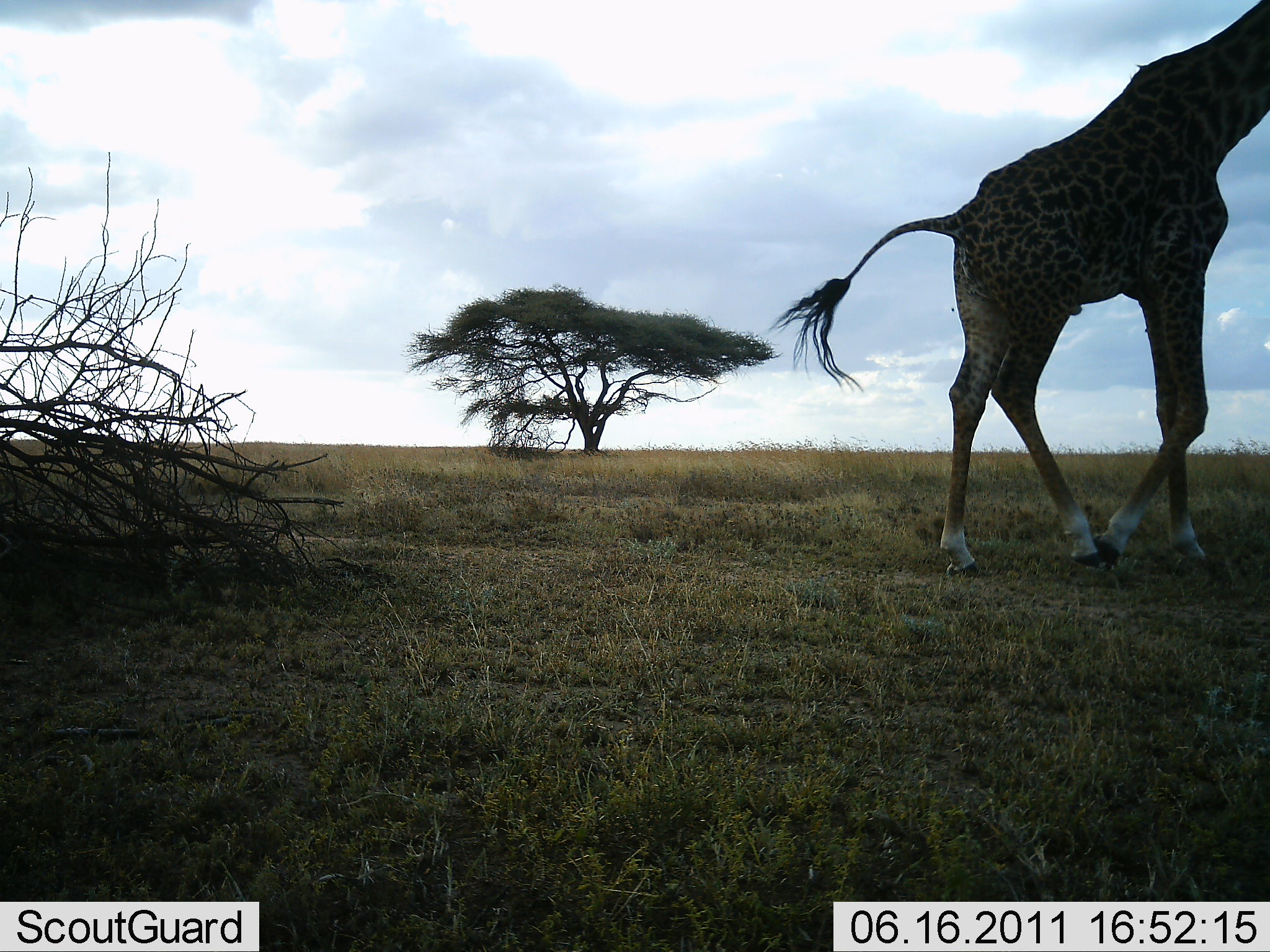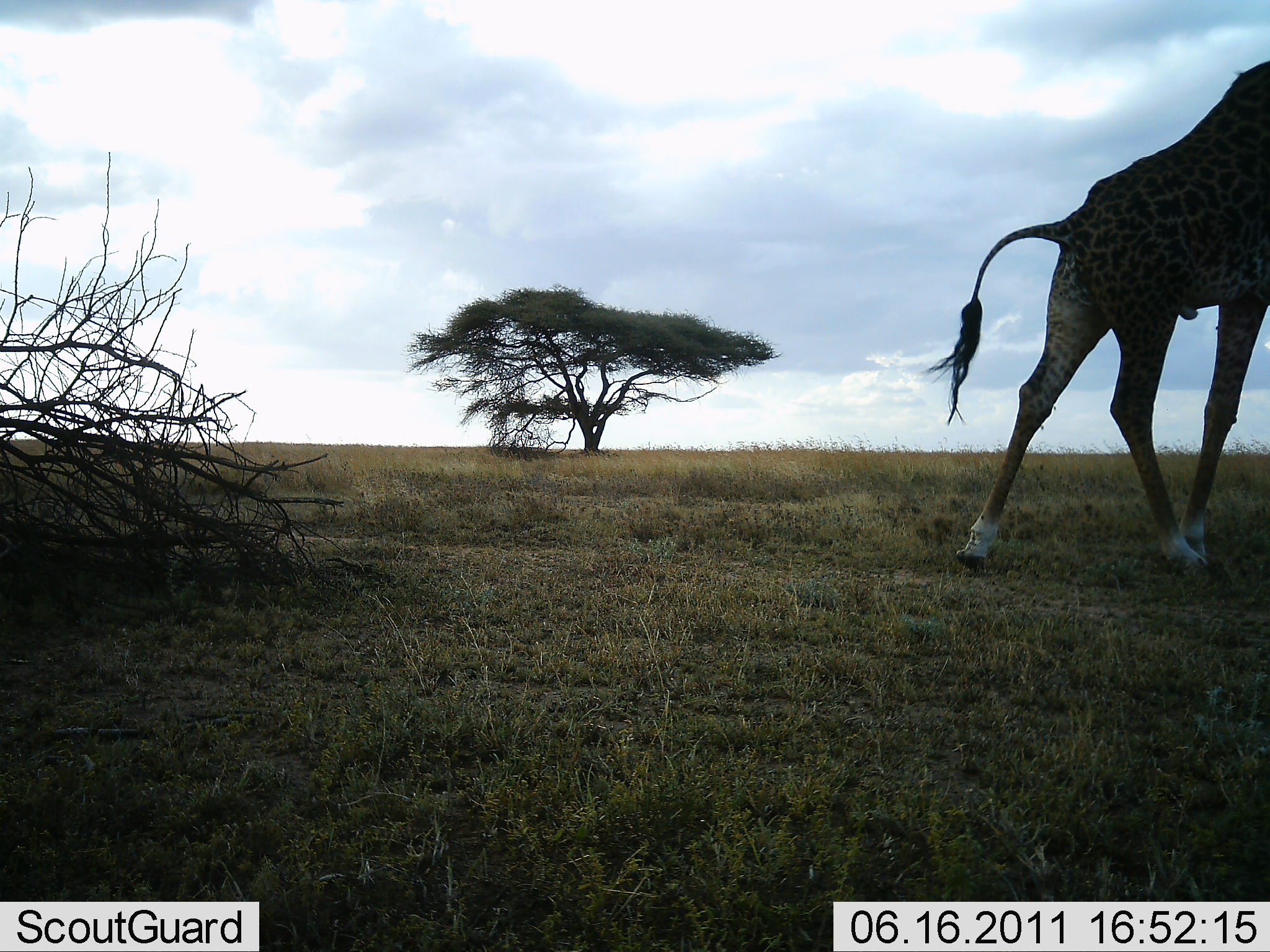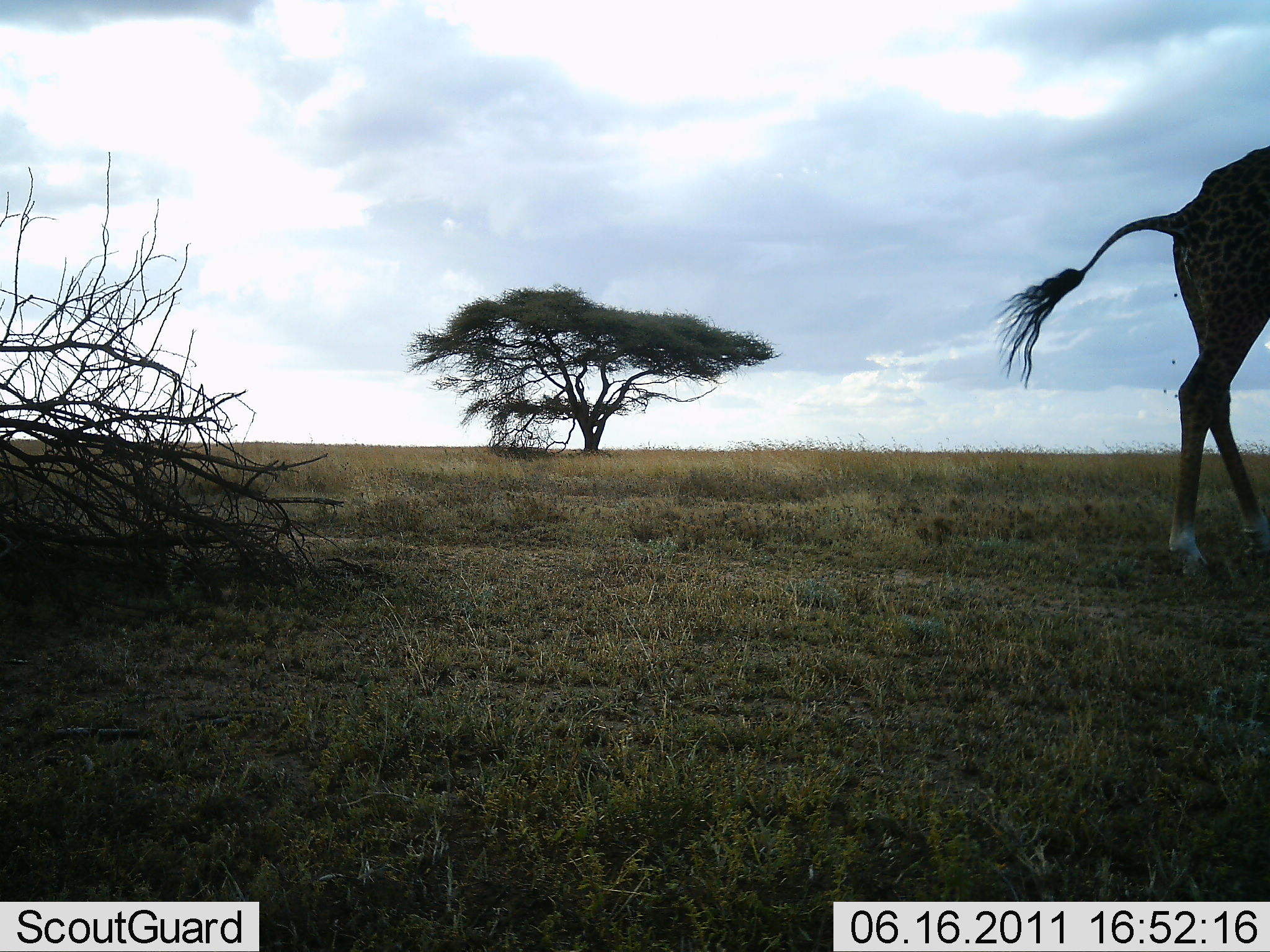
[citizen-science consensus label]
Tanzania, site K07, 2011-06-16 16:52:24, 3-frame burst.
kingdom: Animalia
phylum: Chordata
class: Mammalia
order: Artiodactyla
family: Giraffidae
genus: Giraffa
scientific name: Giraffa camelopardalis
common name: giraffe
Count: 1.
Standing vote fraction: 0%.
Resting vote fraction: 0%.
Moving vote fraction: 100%.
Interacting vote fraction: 0%.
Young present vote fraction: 0%.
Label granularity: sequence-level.